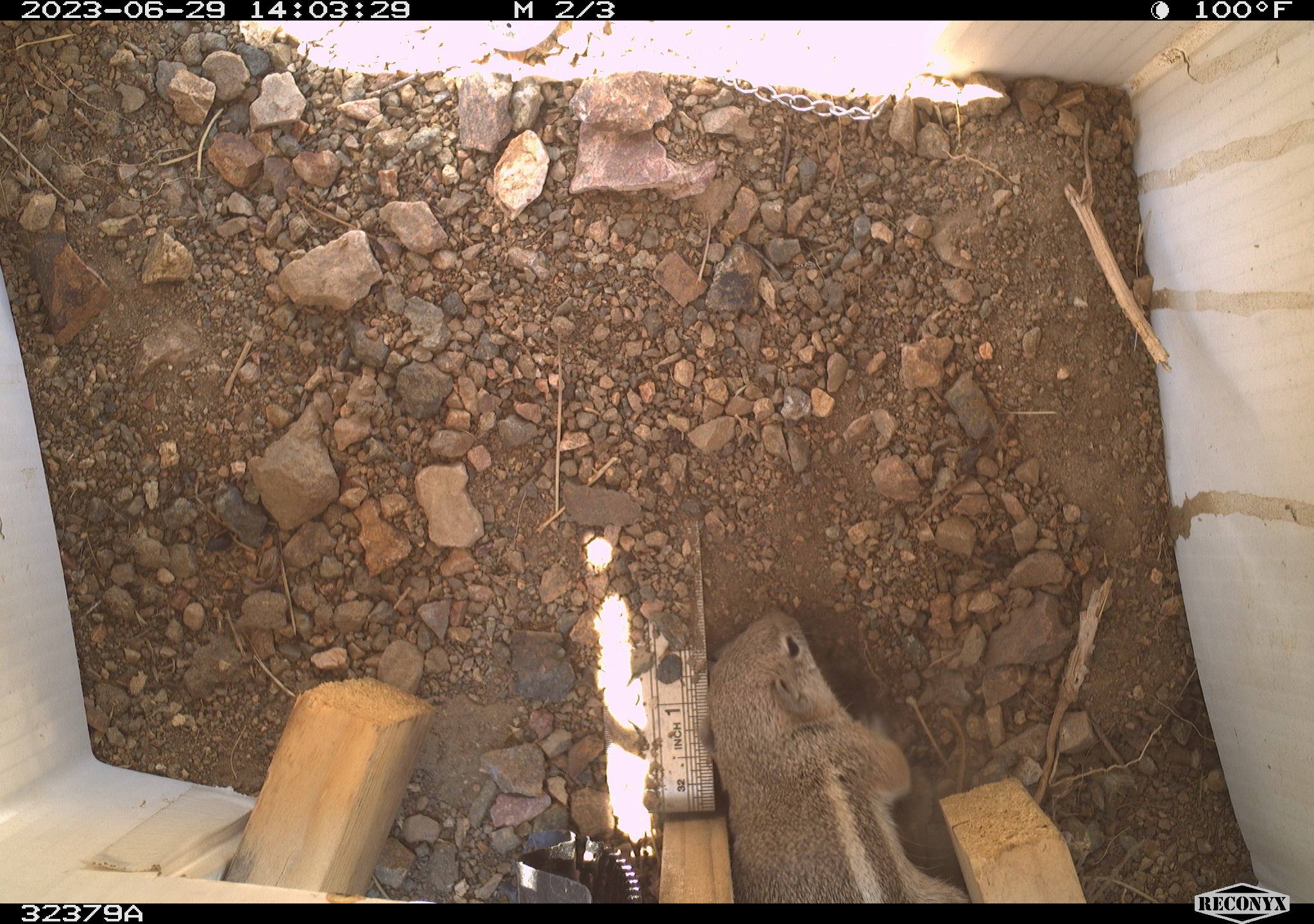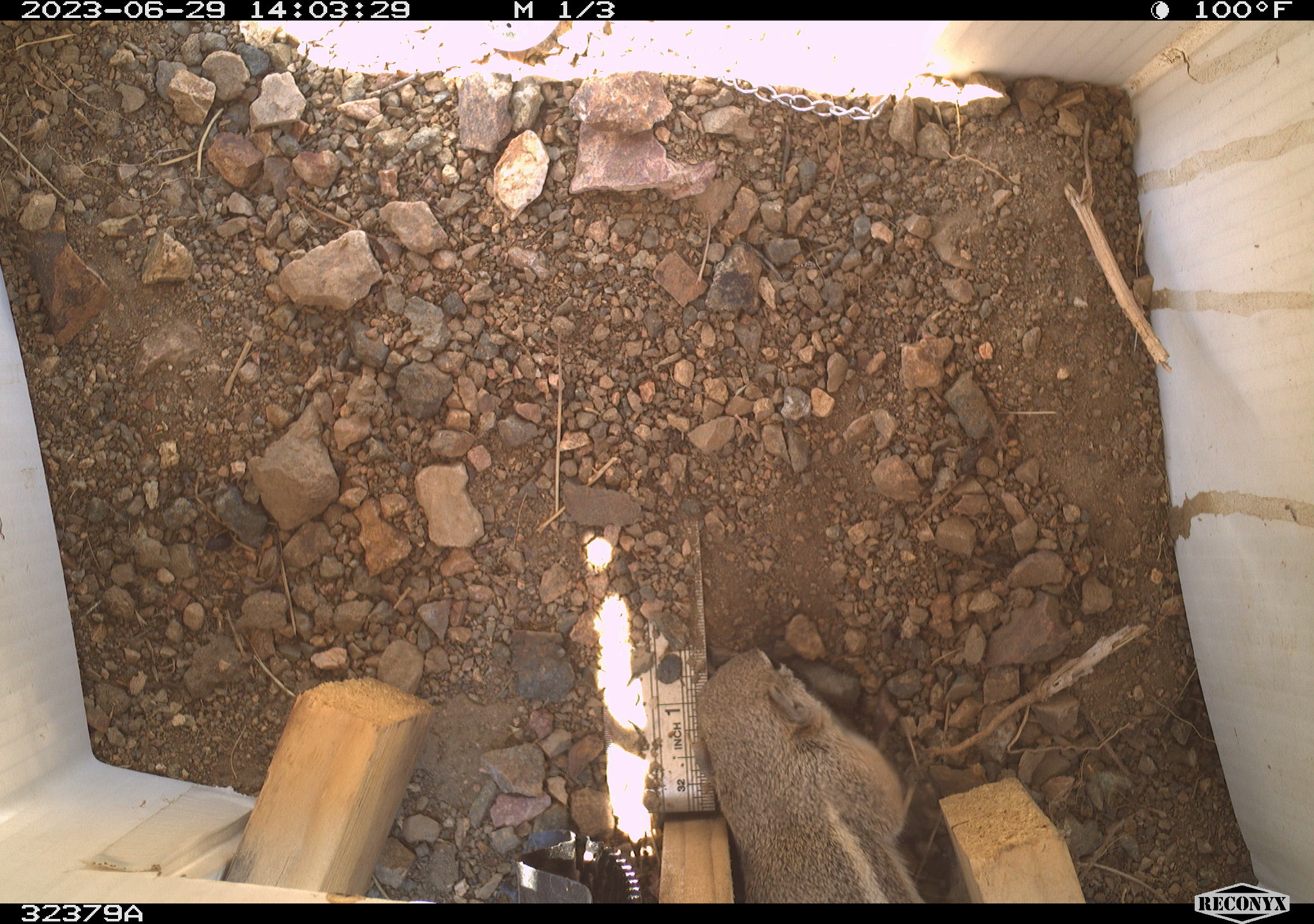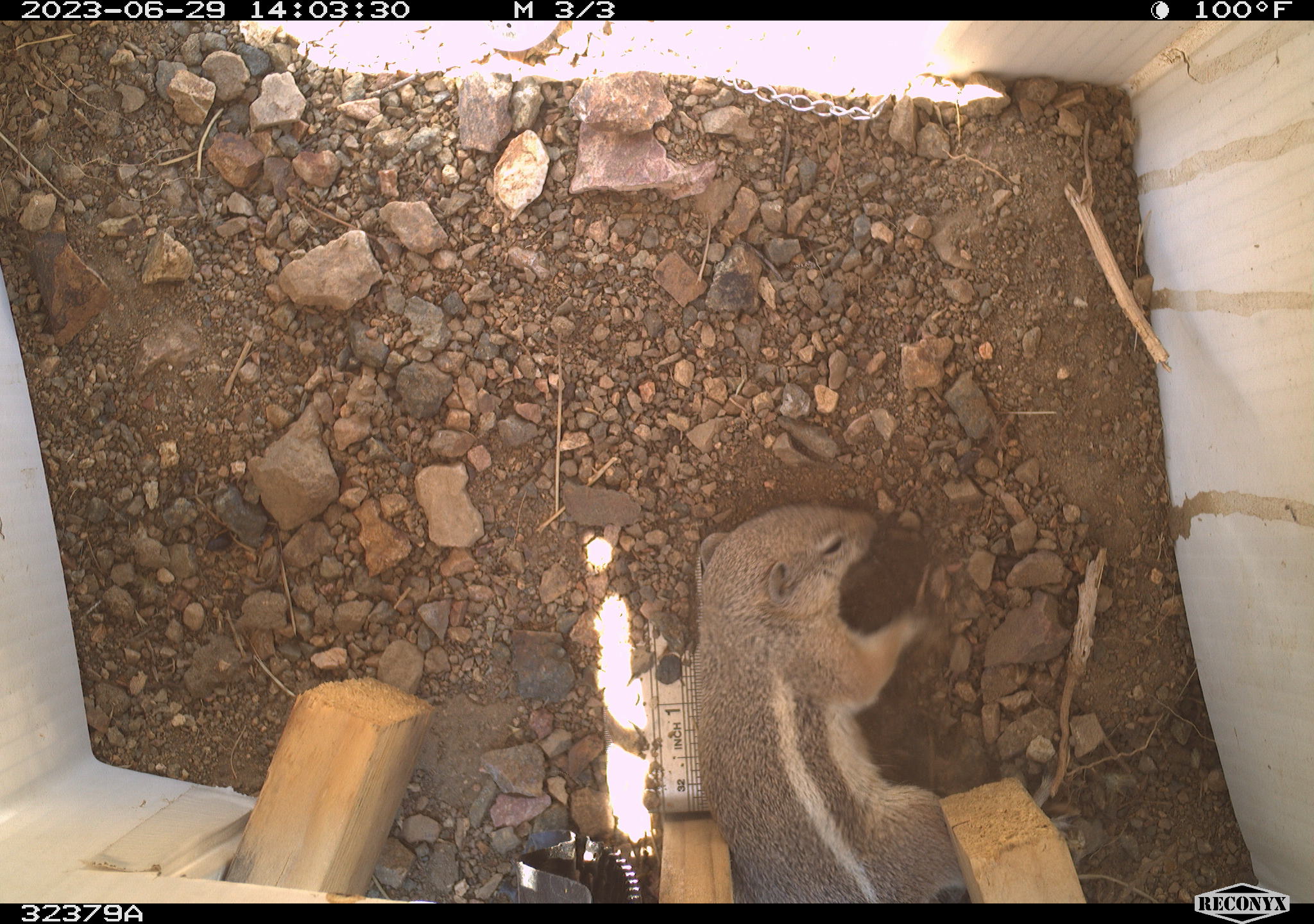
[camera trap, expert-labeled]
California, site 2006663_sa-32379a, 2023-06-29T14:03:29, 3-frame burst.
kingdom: Animalia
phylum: Chordata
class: Mammalia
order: Rodentia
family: Sciuridae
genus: Ammospermophilus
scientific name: Ammospermophilus leucurus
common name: white-tailed antelope squirrel